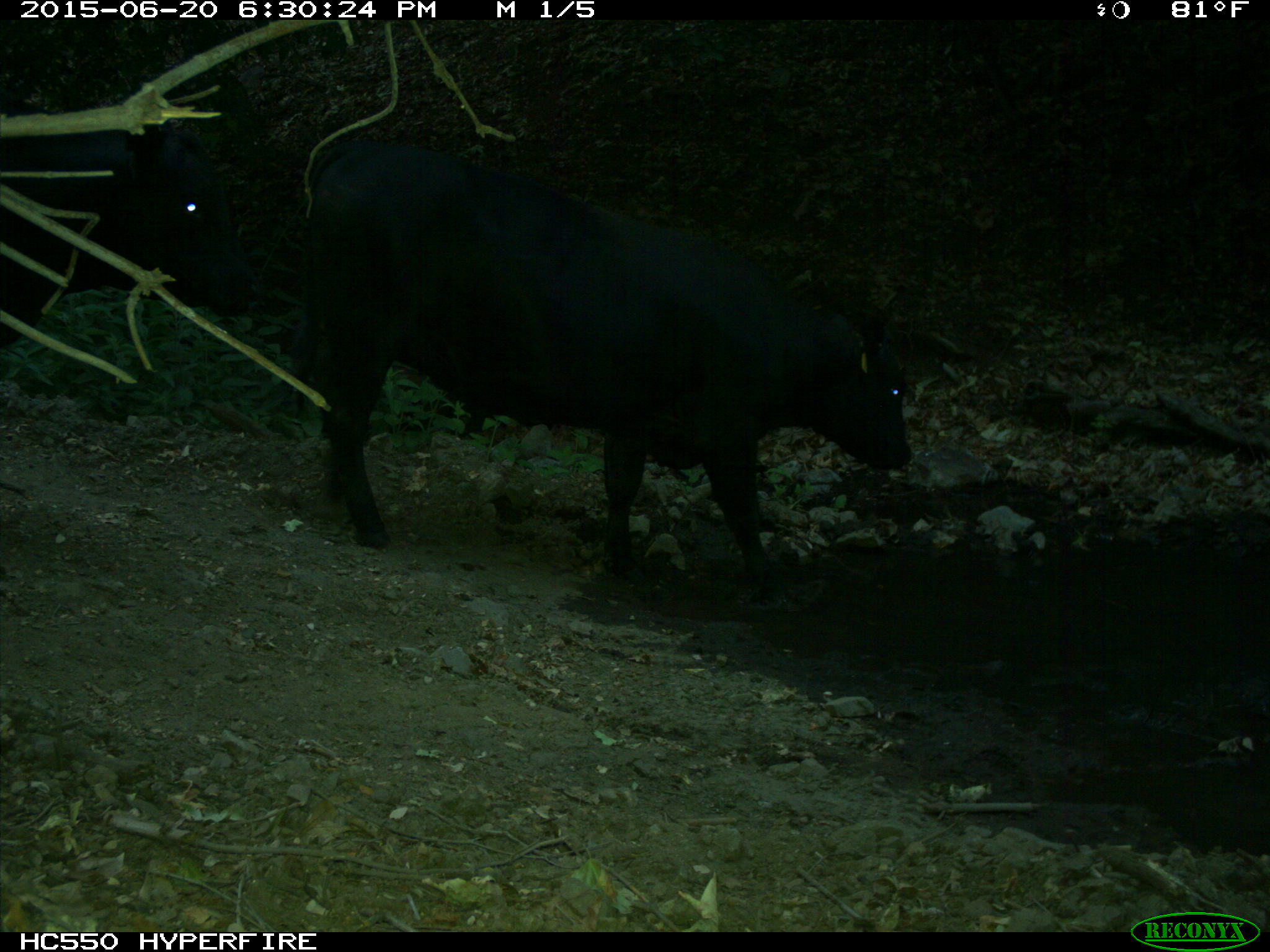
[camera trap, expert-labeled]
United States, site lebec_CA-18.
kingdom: Animalia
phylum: Chordata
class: Mammalia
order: Artiodactyla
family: Bovidae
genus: Bos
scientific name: Bos taurus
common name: domestic cow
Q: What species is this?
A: Bos taurus (domestic cow).